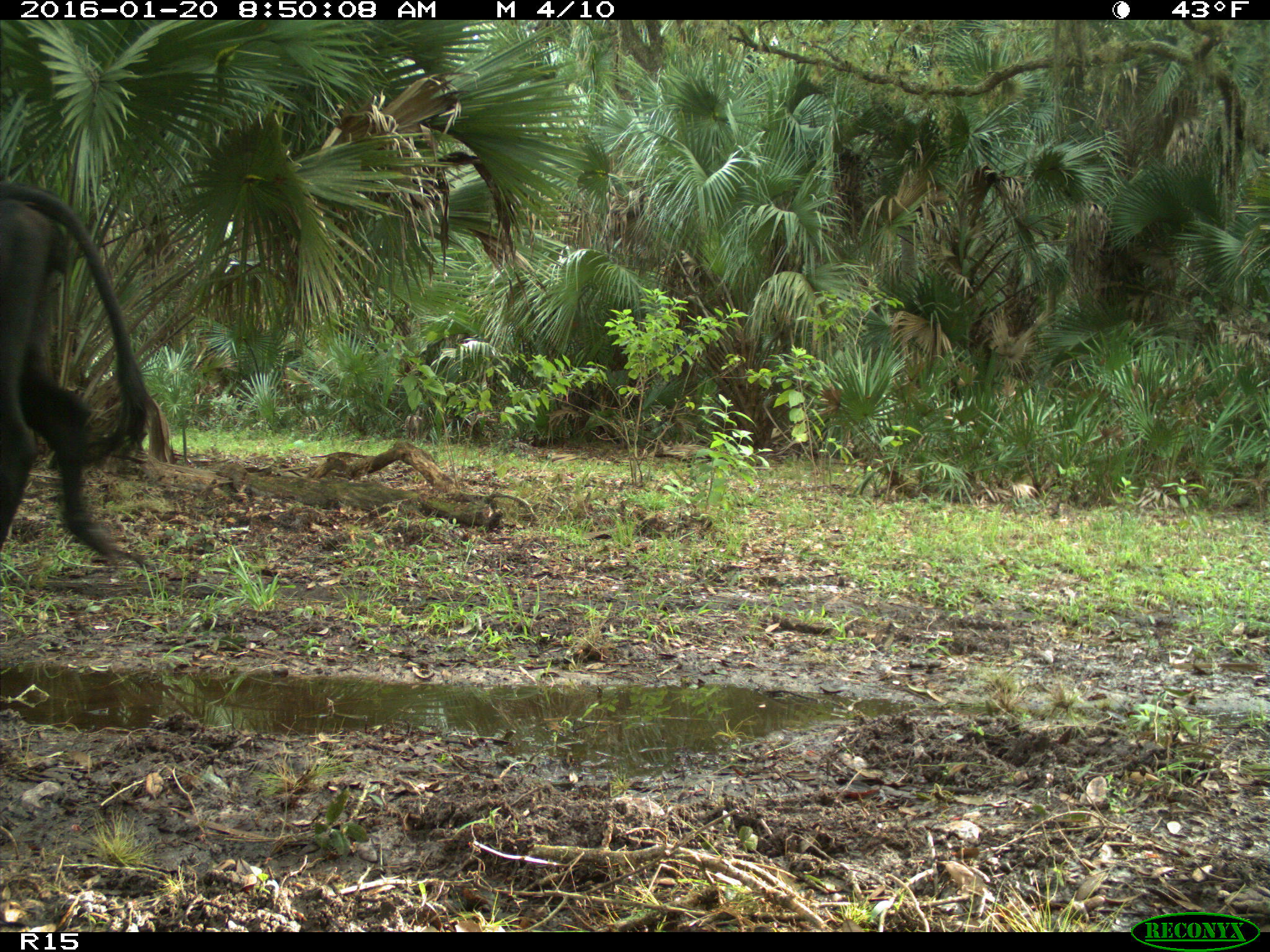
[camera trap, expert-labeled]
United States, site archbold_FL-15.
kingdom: Animalia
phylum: Chordata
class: Mammalia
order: Artiodactyla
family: Bovidae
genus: Bos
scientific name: Bos taurus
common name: domestic cow